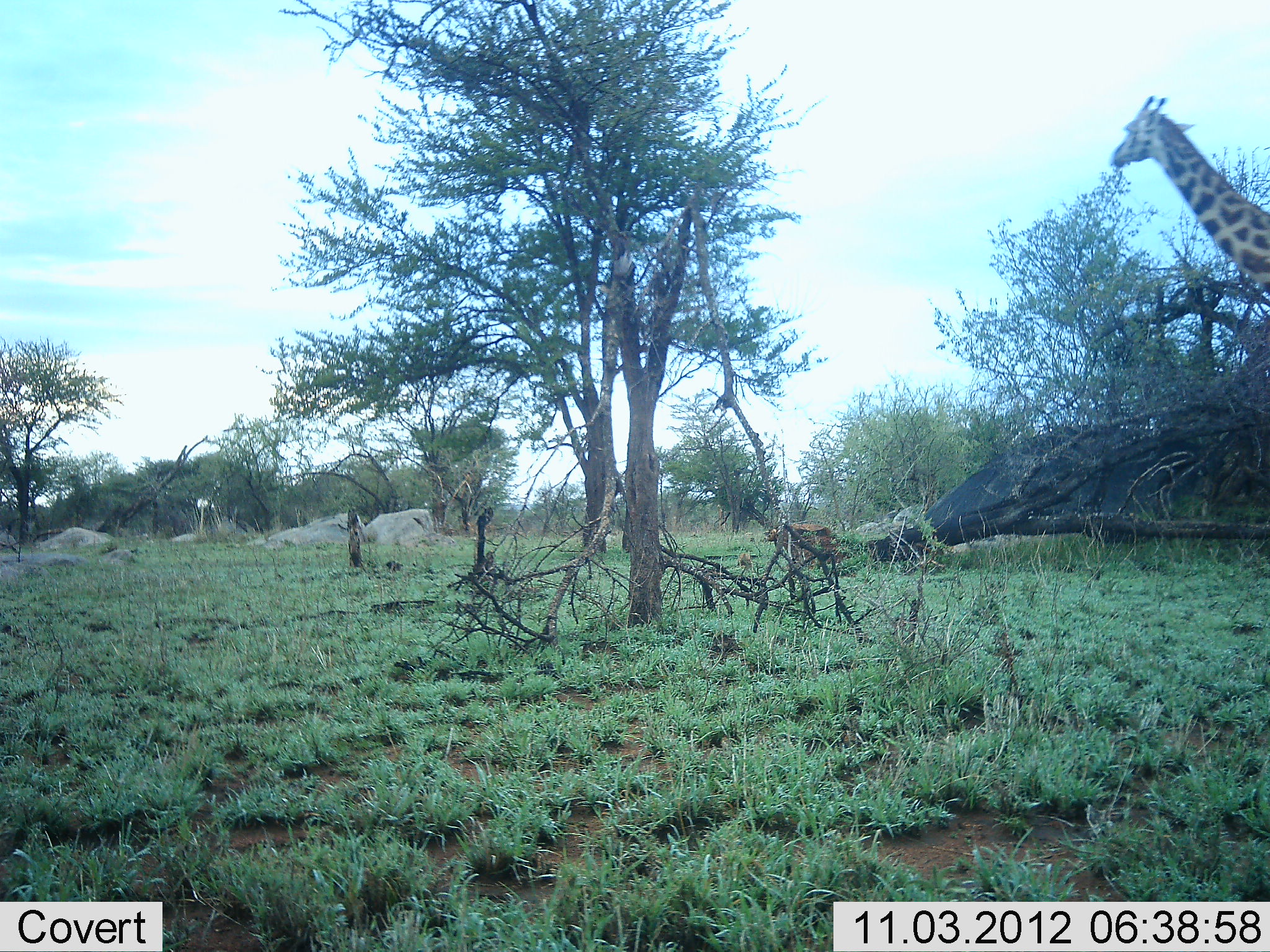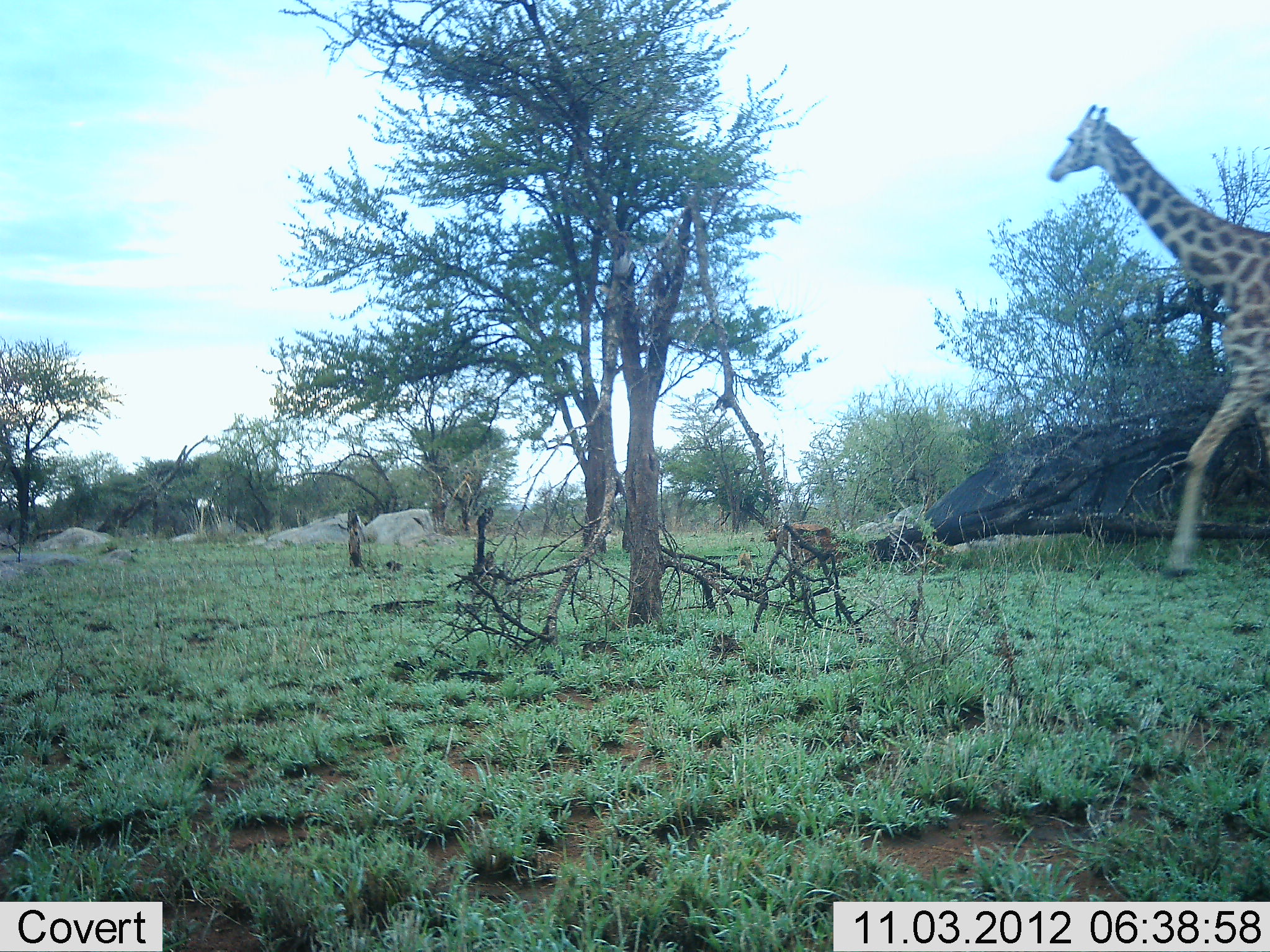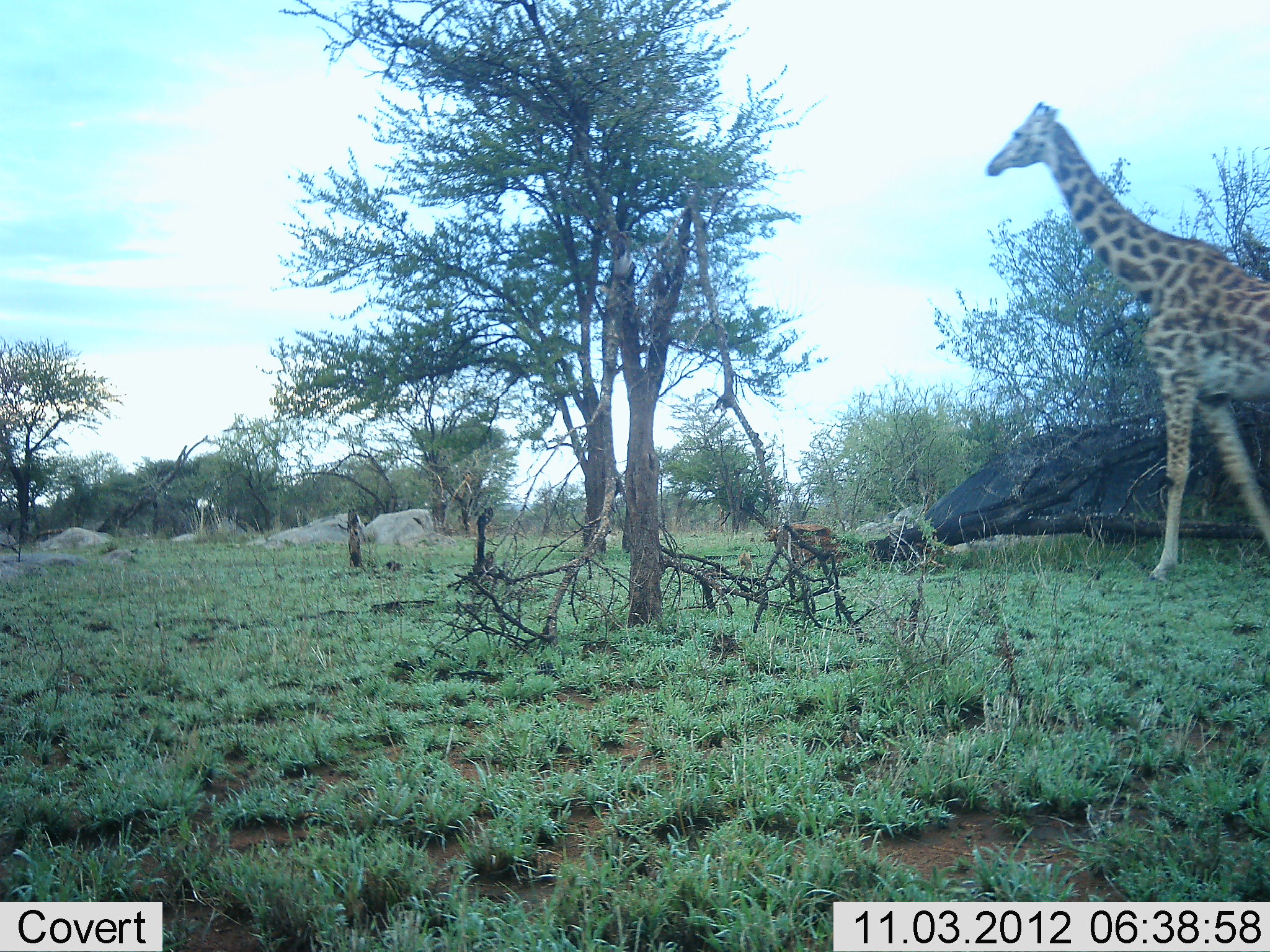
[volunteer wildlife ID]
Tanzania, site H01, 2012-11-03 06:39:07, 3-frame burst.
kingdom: Animalia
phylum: Chordata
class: Mammalia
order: Artiodactyla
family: Giraffidae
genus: Giraffa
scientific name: Giraffa camelopardalis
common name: giraffe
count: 1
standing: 0%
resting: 0%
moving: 100%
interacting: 0%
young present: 0%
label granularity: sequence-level